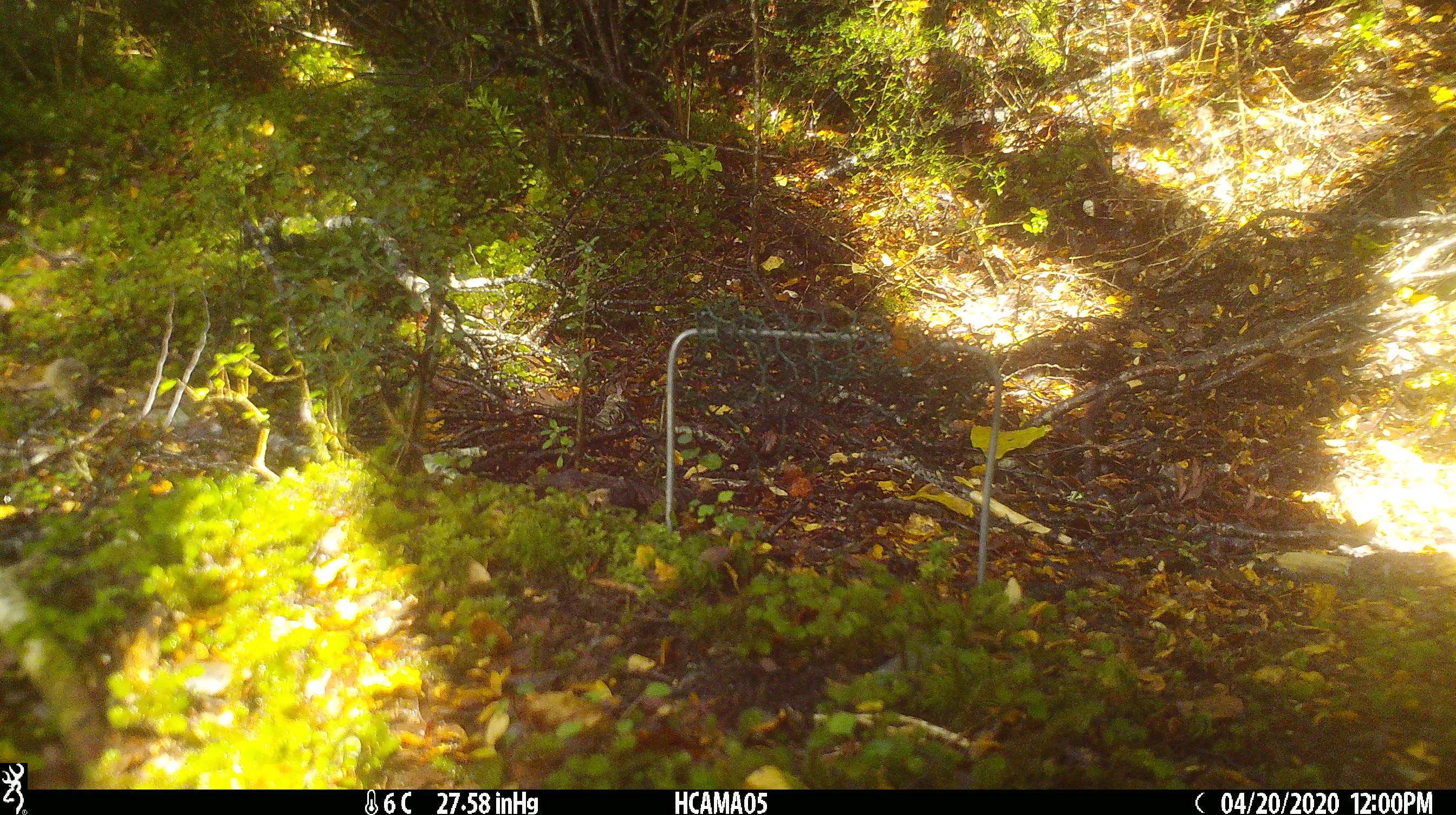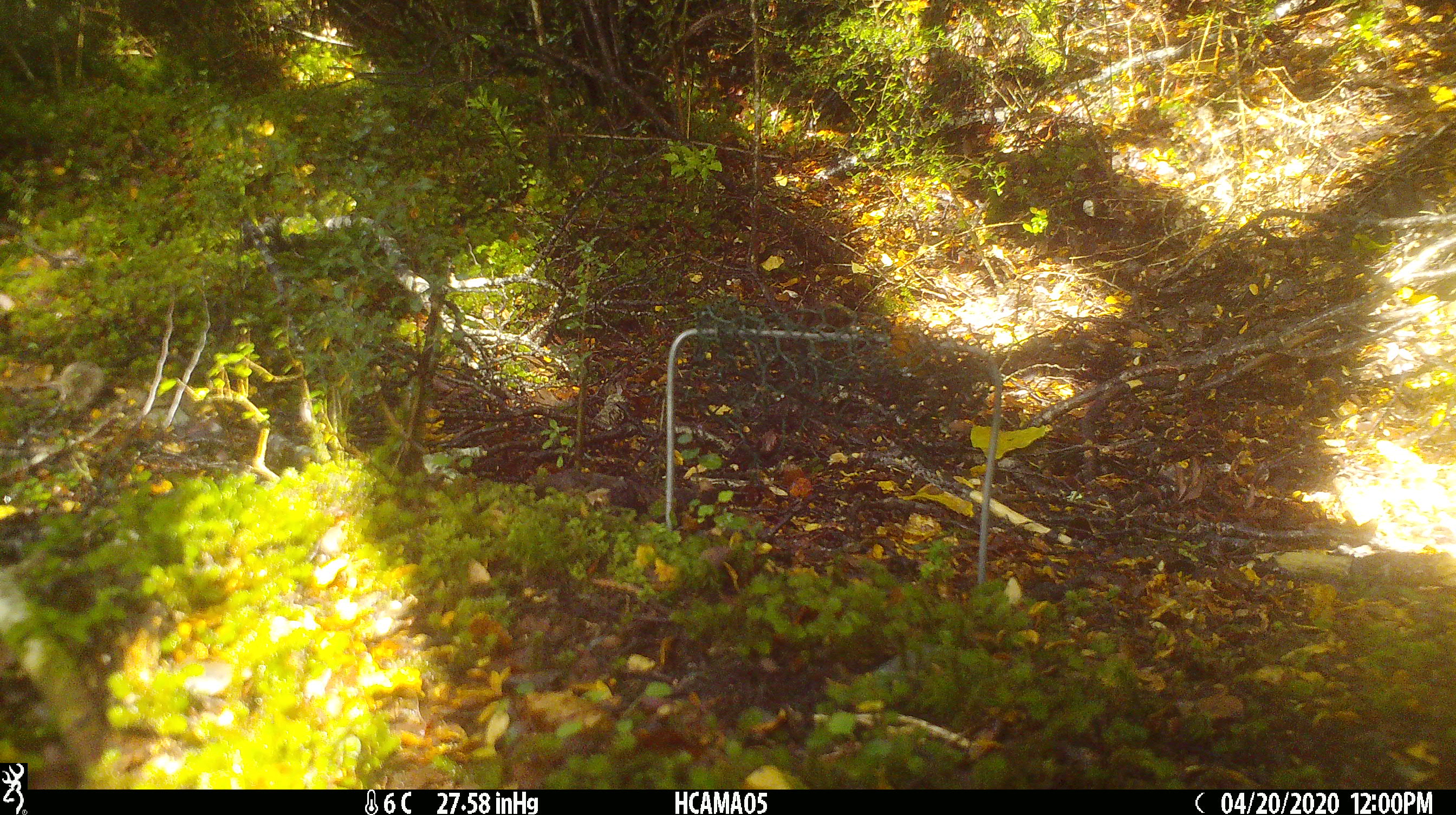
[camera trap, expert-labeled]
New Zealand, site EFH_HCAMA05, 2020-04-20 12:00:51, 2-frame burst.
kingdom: Animalia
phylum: Chordata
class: Mammalia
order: Rodentia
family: Muridae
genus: Mus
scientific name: Mus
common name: mouse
Mouse (Mus).